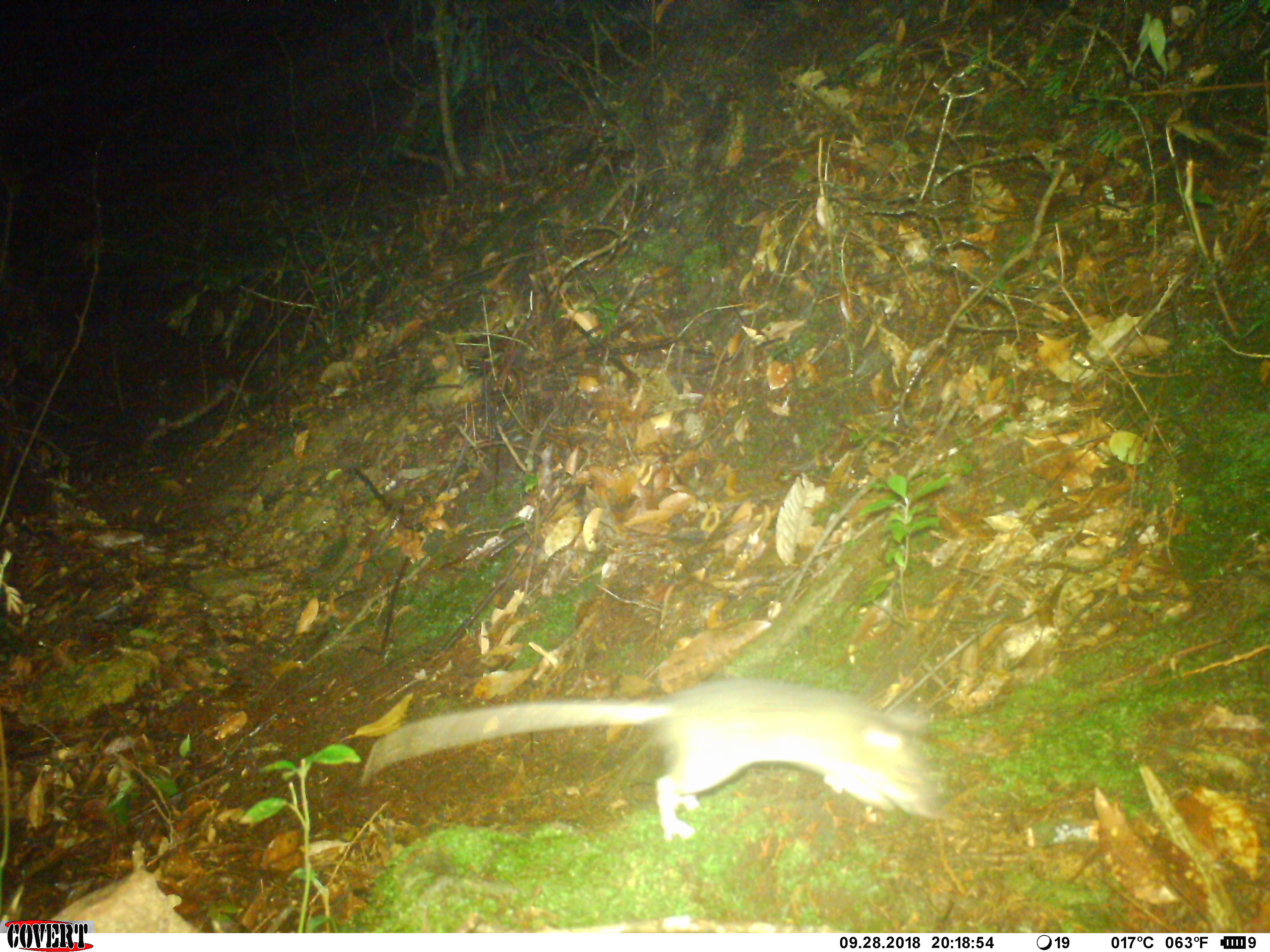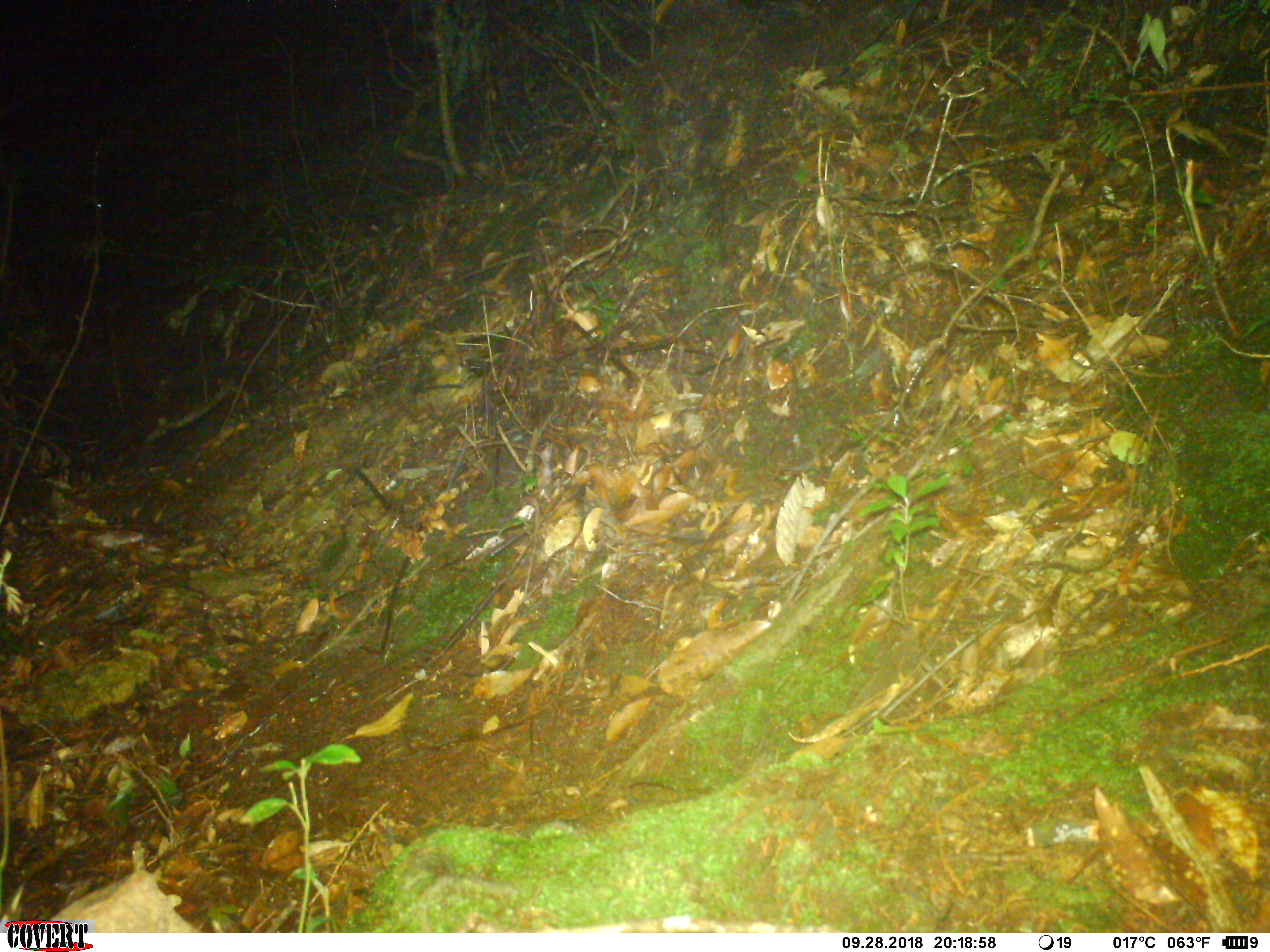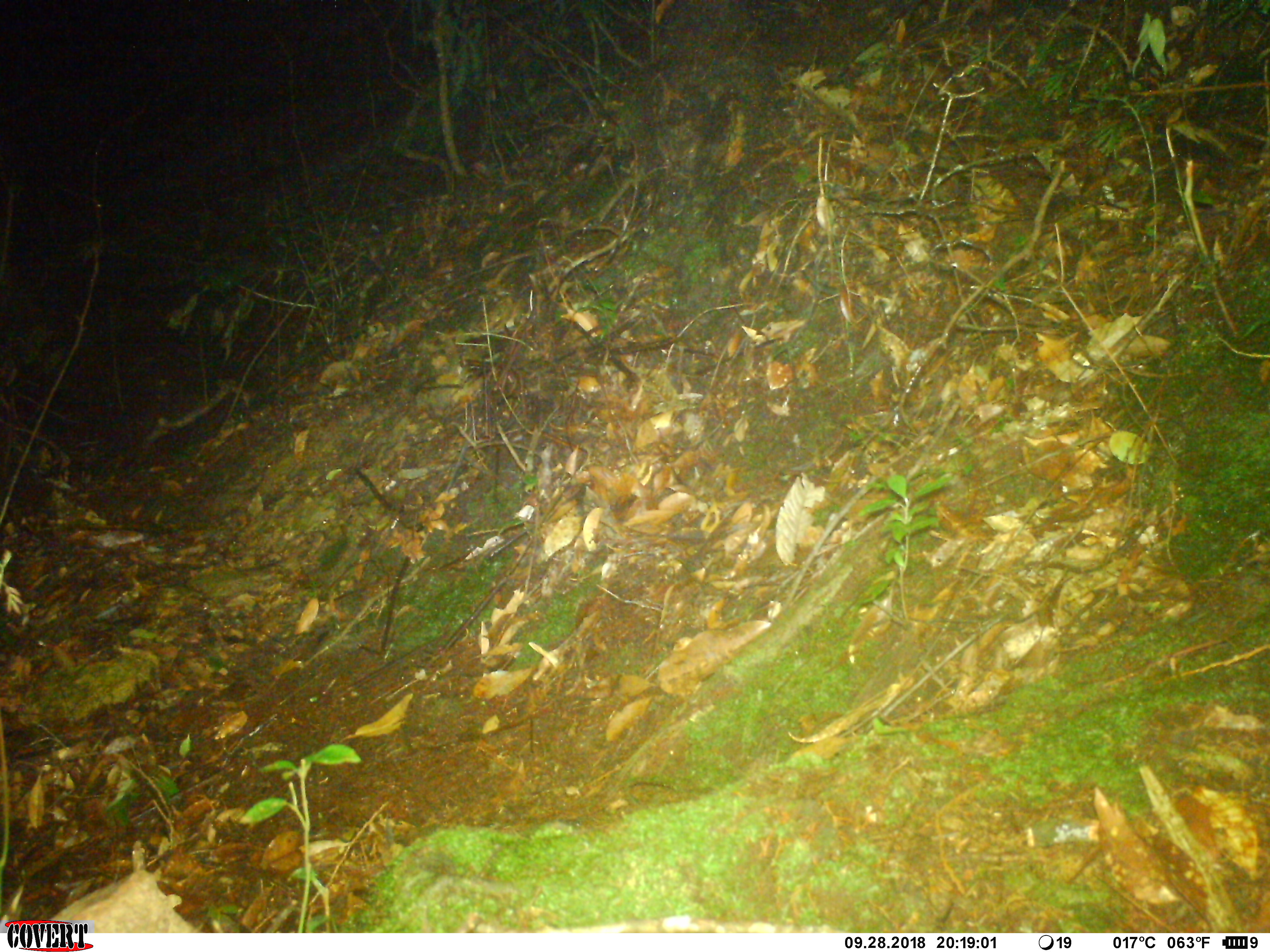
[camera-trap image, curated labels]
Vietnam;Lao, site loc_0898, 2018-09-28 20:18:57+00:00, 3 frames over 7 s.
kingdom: Animalia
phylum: Chordata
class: Mammalia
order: Rodentia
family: Muridae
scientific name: Muridae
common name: old-world mice and rats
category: unidentified murid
Unidentified murid (old-world mice and rats) (Muridae). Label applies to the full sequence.